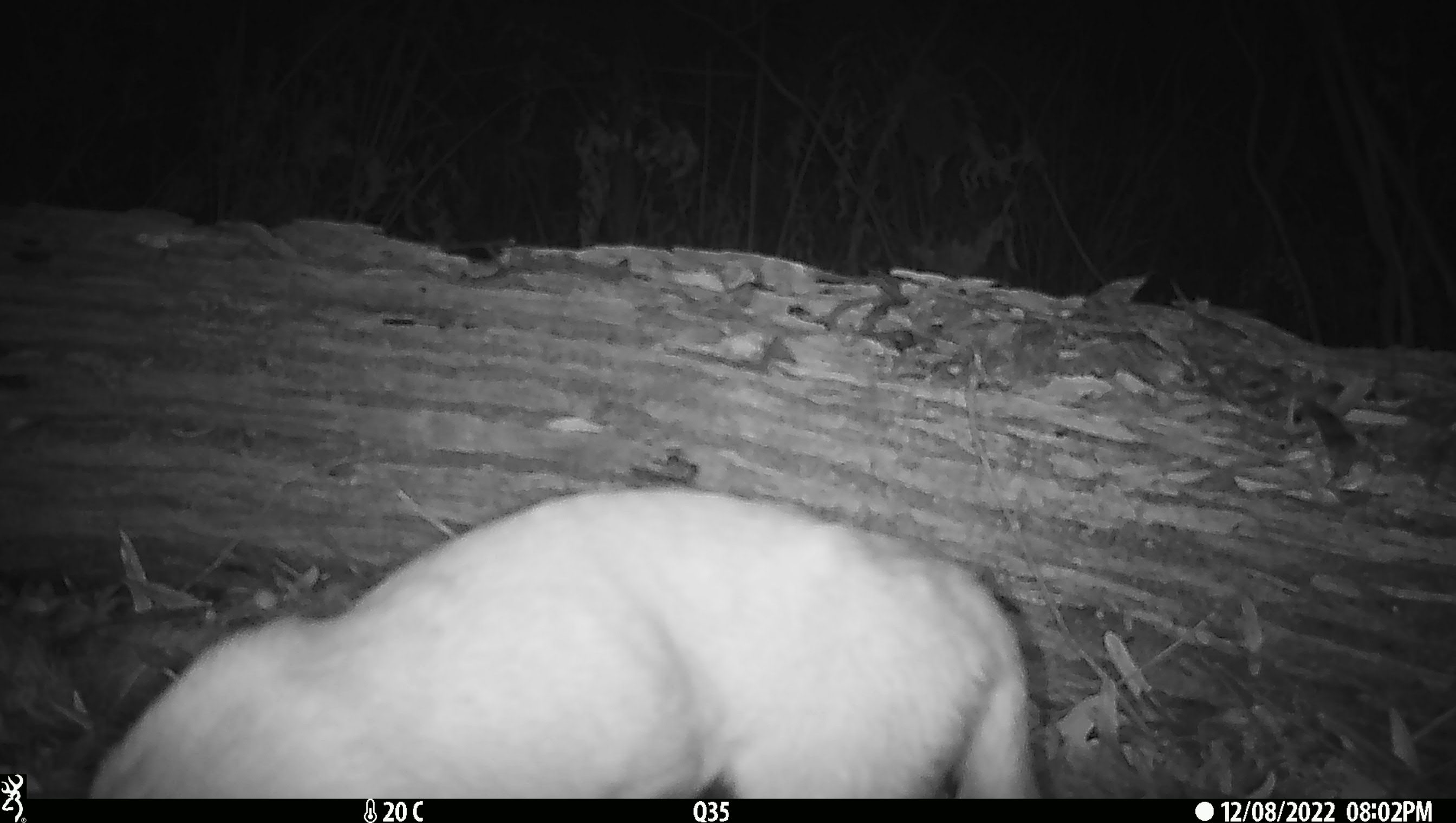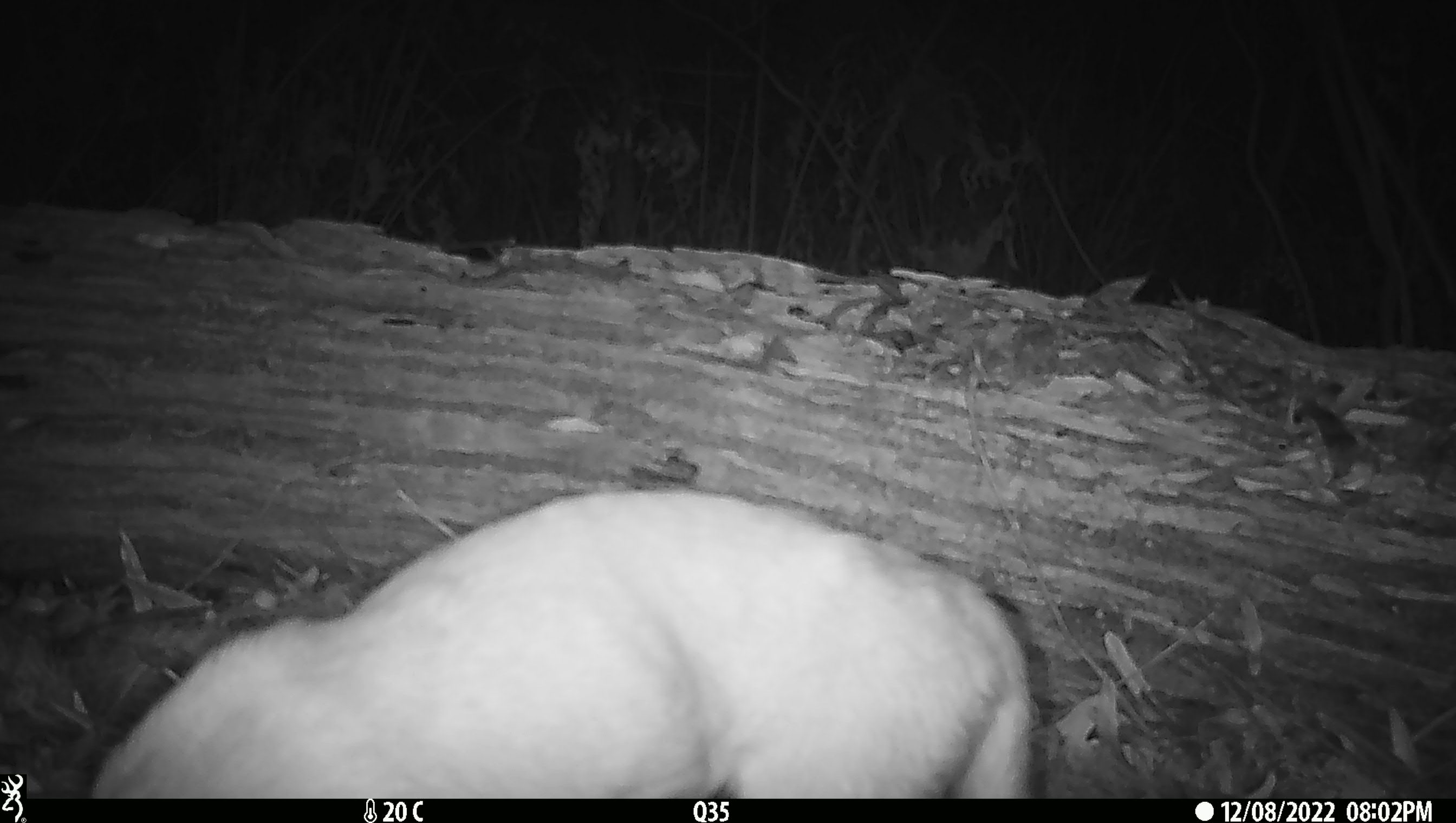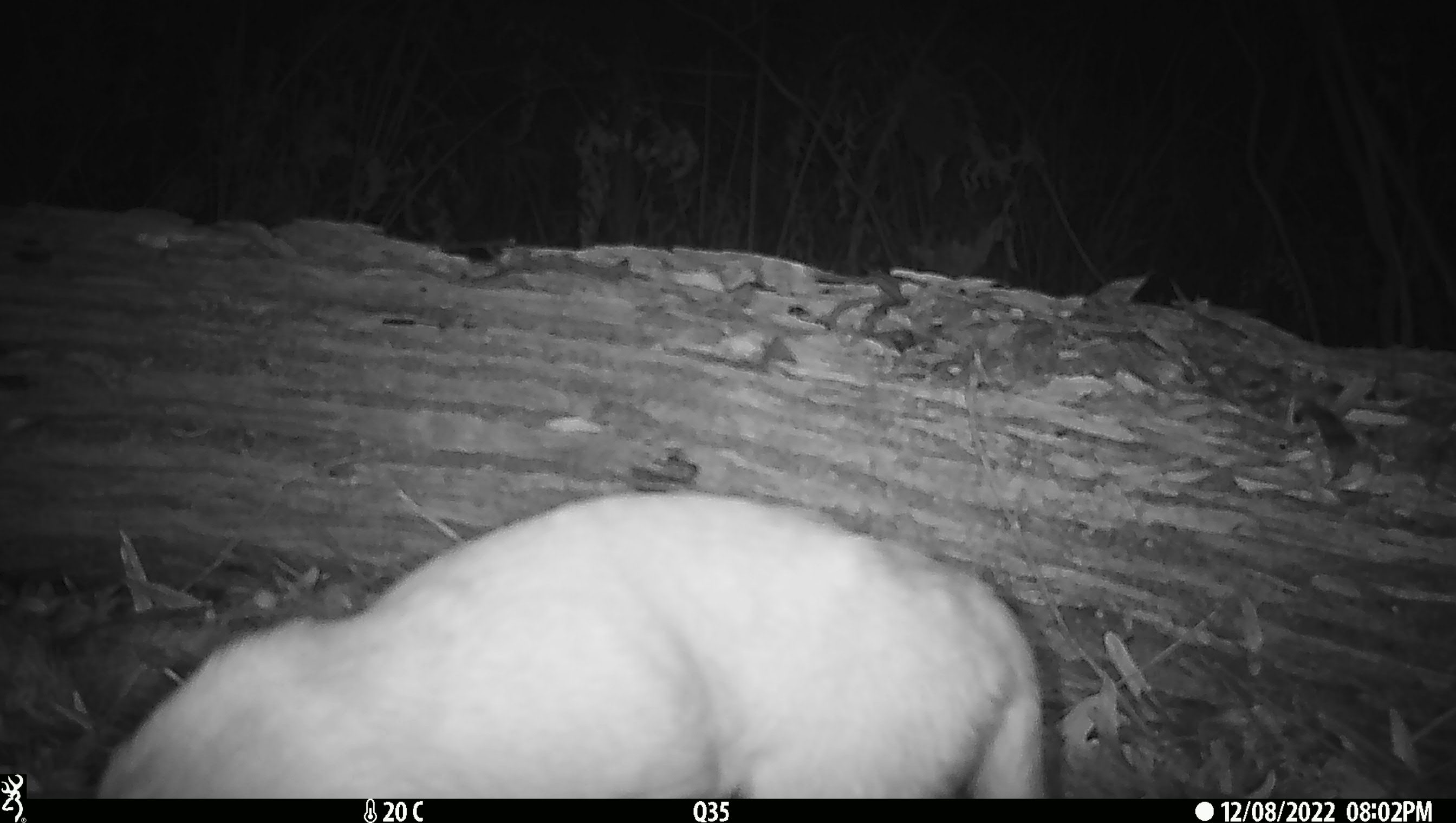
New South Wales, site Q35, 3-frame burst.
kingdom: Animalia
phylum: Chordata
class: Mammalia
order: Carnivora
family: Canidae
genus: Canis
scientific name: Canis familiaris dingo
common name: dingo